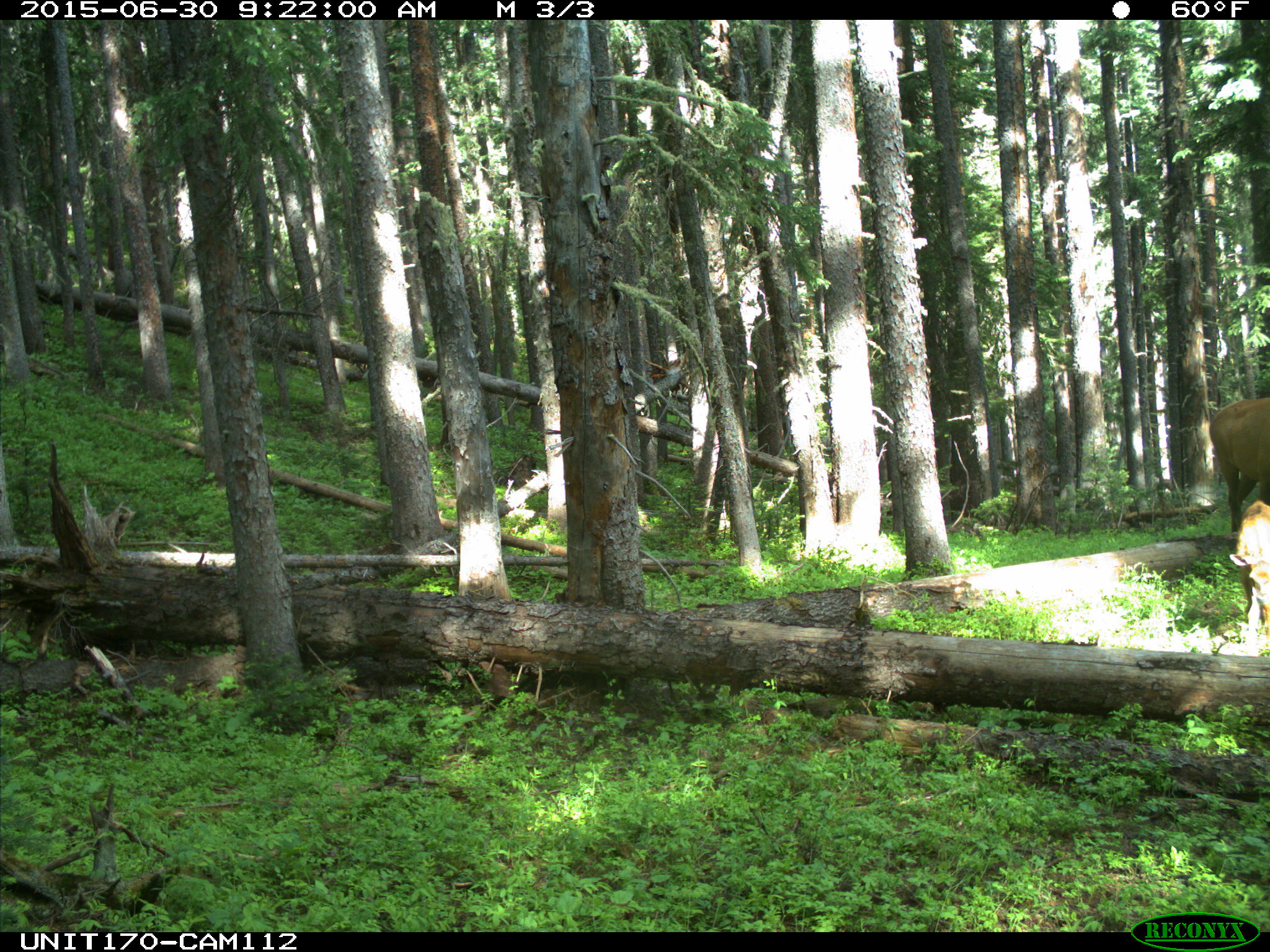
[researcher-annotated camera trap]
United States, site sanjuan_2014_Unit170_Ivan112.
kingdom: Animalia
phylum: Chordata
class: Mammalia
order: Artiodactyla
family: Cervidae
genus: Cervus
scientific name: Cervus elaphus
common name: red deer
Cervus elaphus (red deer).